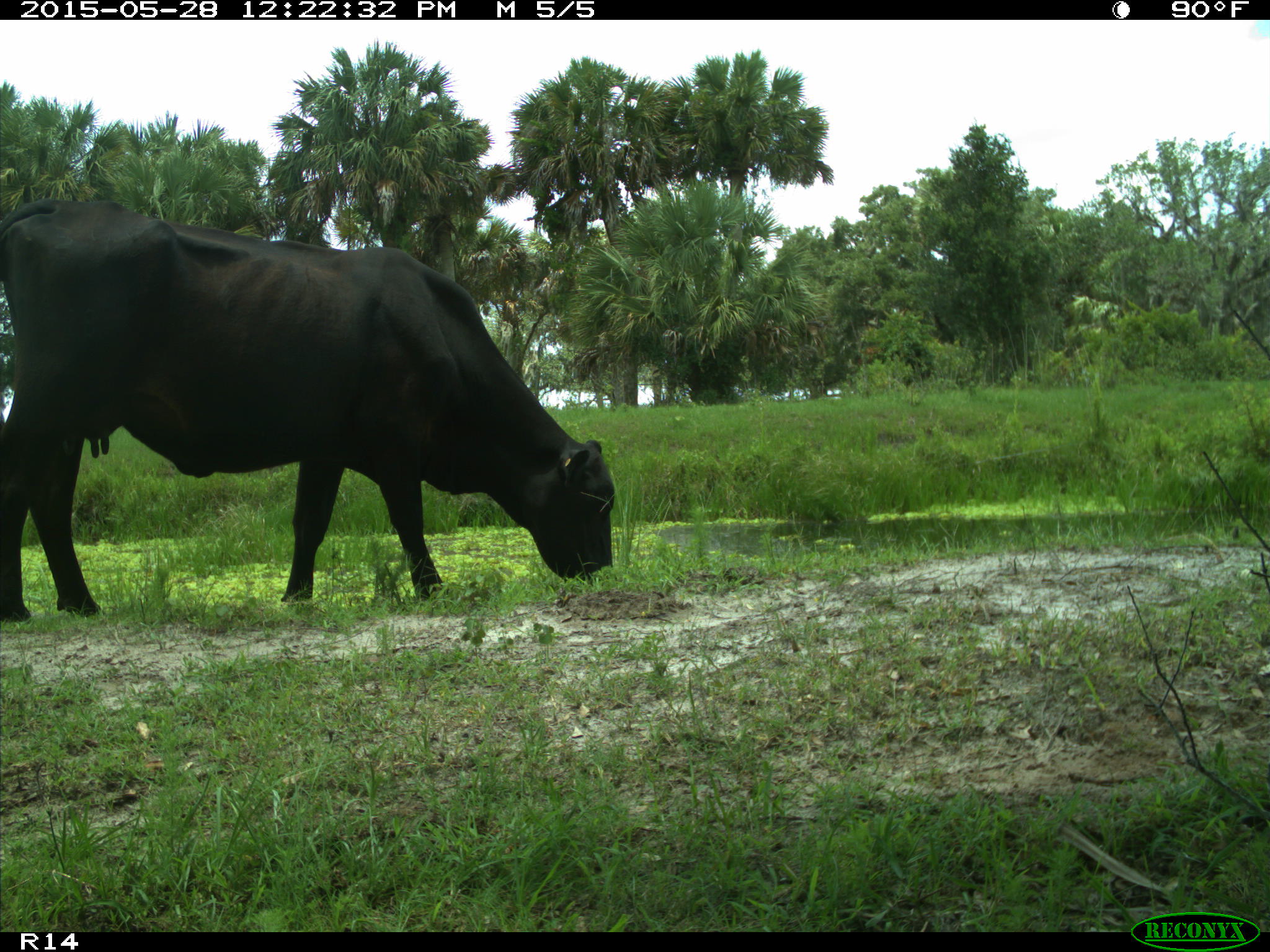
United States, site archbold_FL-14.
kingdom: Animalia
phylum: Chordata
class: Mammalia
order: Artiodactyla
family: Bovidae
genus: Bos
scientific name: Bos taurus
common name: domestic cow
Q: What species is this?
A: Bos taurus (domestic cow).